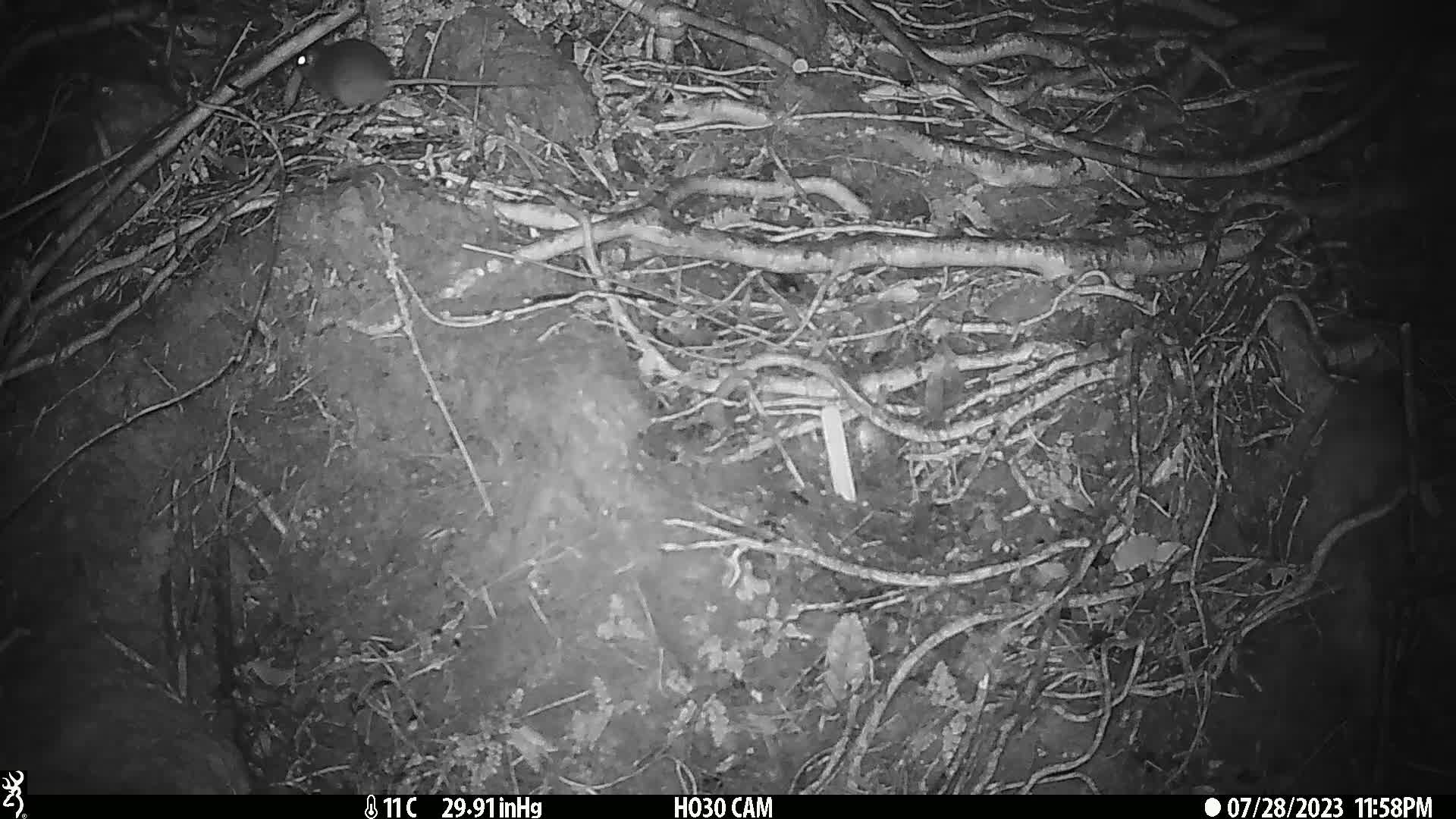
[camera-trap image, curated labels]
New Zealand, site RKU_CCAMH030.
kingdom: Animalia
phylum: Chordata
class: Mammalia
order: Rodentia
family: Muridae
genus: Rattus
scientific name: Rattus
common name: rat